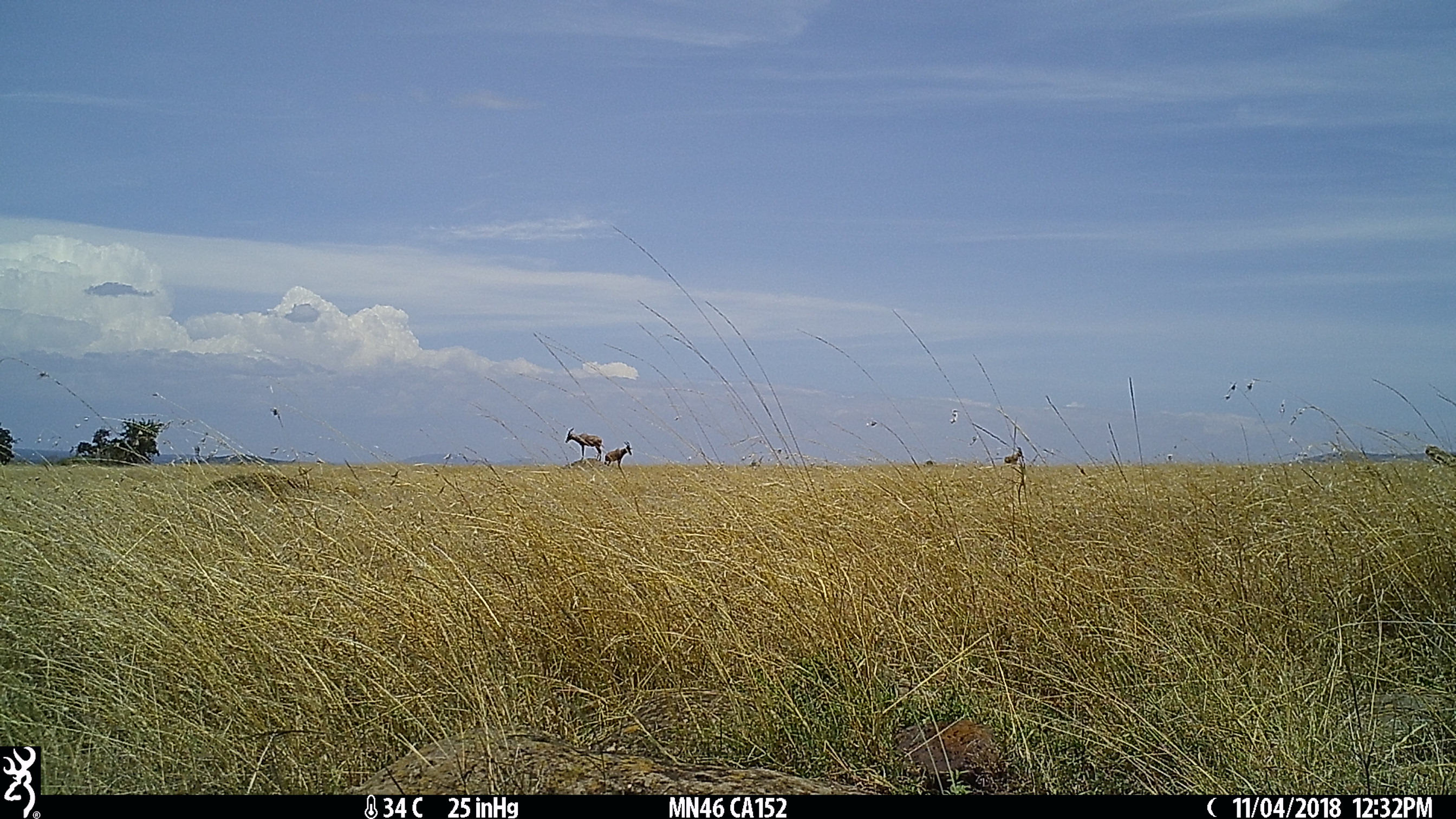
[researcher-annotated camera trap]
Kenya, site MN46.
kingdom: Animalia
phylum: Chordata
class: Mammalia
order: Artiodactyla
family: Bovidae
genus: Damaliscus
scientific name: Damaliscus lunatus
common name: topi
Topi (Damaliscus lunatus).